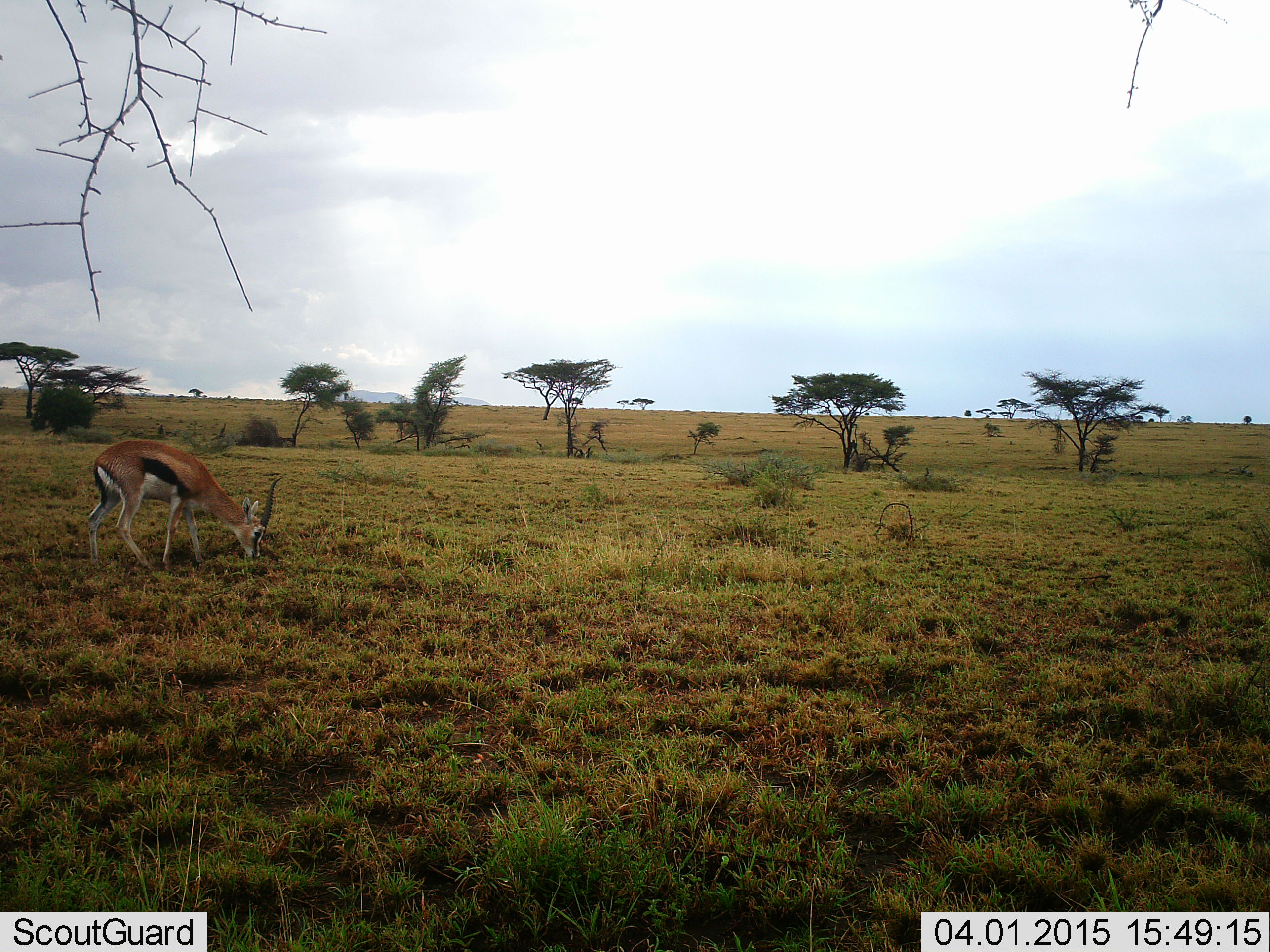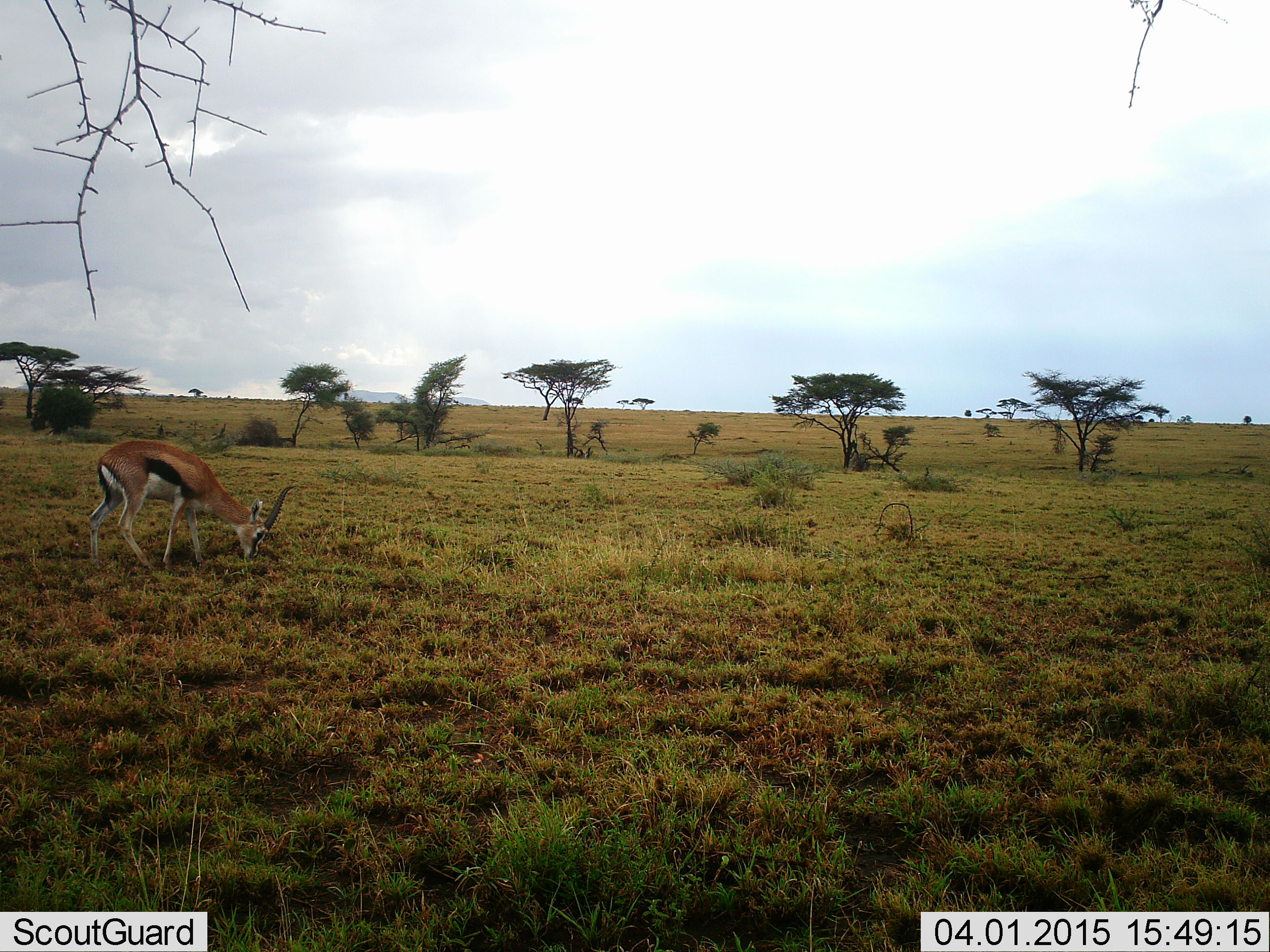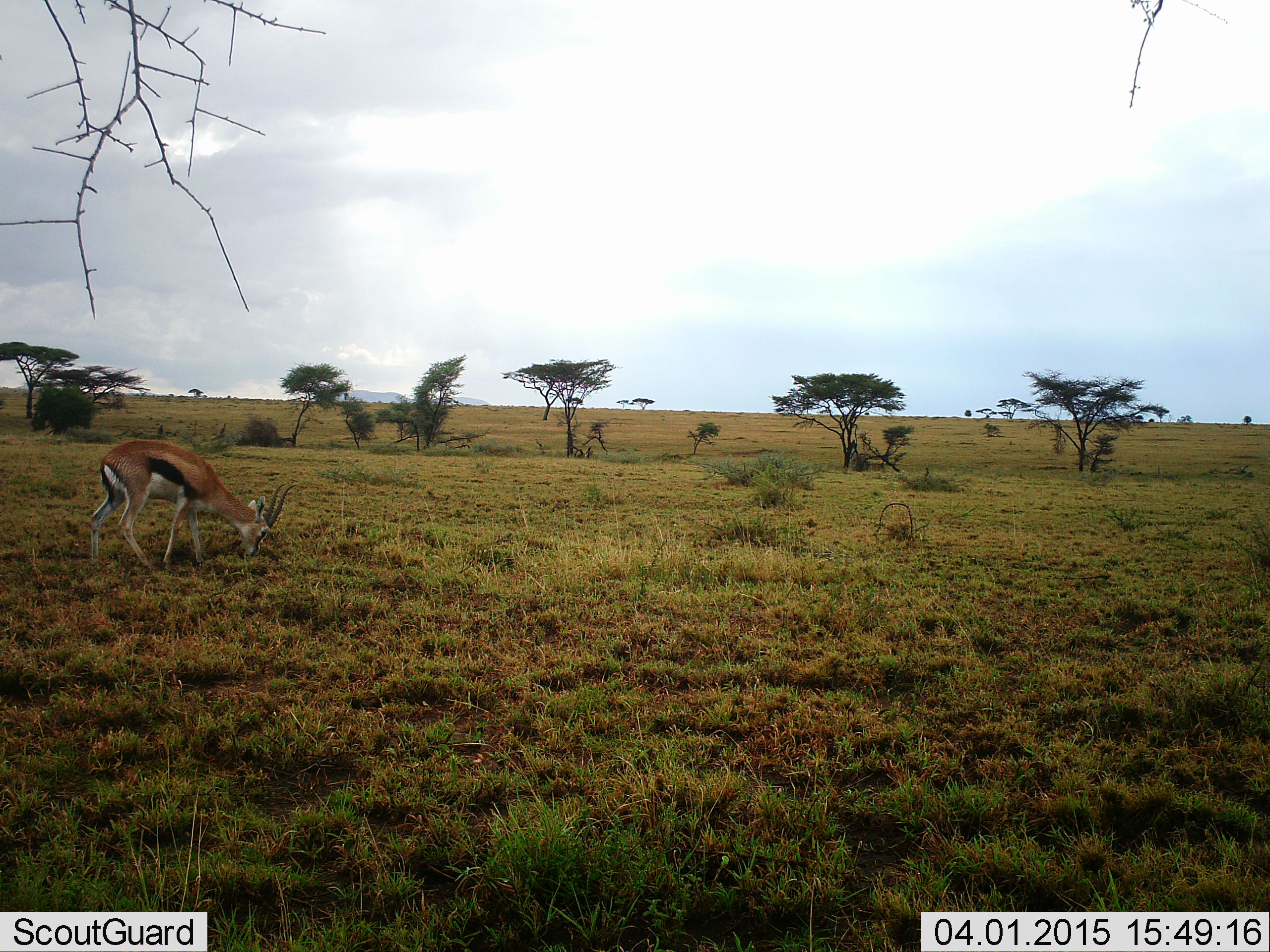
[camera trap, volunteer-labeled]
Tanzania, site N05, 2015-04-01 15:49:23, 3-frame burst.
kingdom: Animalia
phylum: Chordata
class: Mammalia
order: Artiodactyla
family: Bovidae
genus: Eudorcas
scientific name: Eudorcas thomsonii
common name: thomson's gazelle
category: gazellethomsons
Gazellethomsons (thomson's gazelle) (Eudorcas thomsonii), count 1. Behavior (volunteer vote fractions): standing 20%, resting 0%, moving 0%, interacting 0%. Young present (vote fraction): 0%. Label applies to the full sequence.